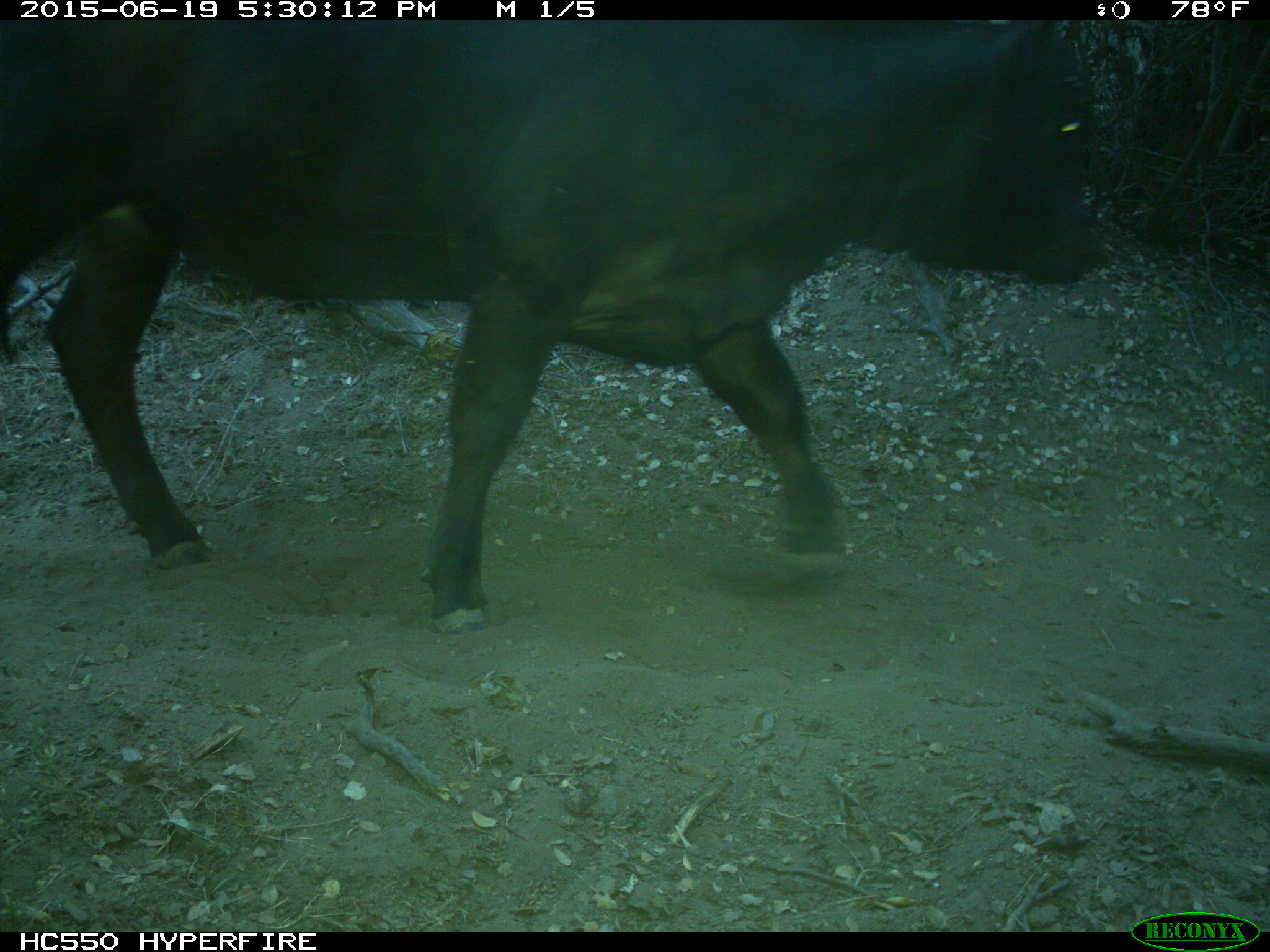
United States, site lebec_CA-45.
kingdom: Animalia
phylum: Chordata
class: Mammalia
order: Artiodactyla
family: Bovidae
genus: Bos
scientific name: Bos taurus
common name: domestic cow